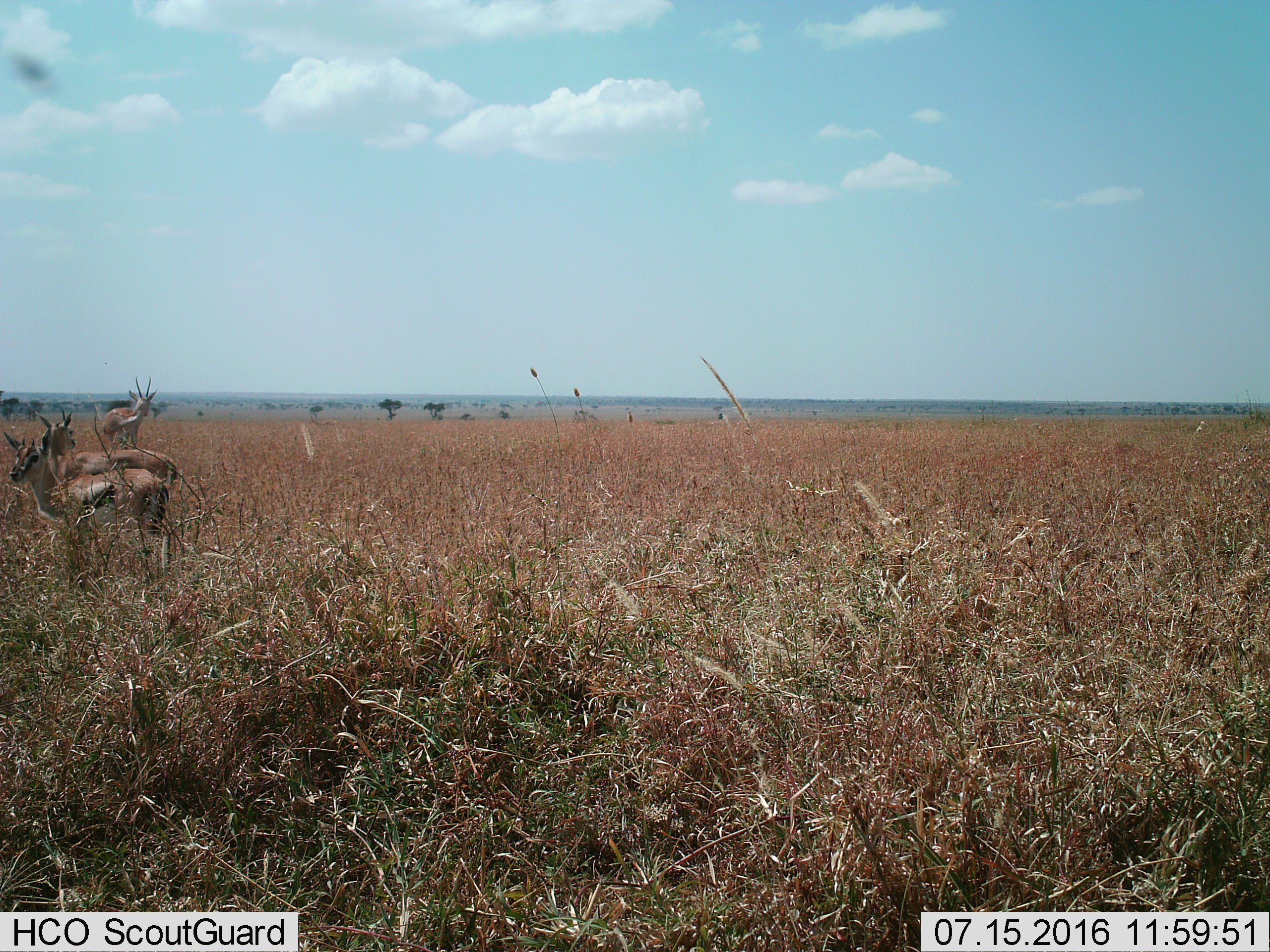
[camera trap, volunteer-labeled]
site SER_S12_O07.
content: unidentified animal